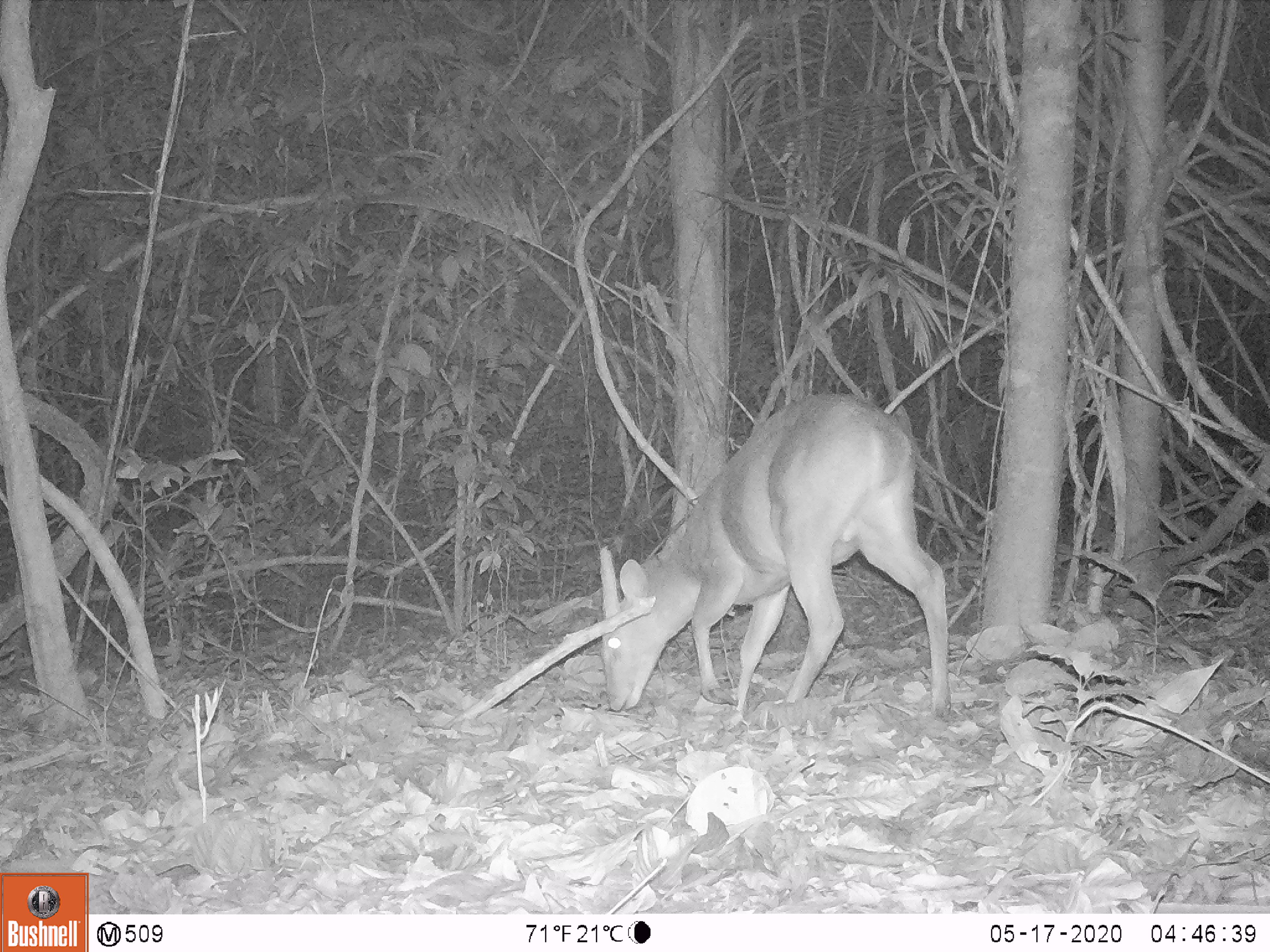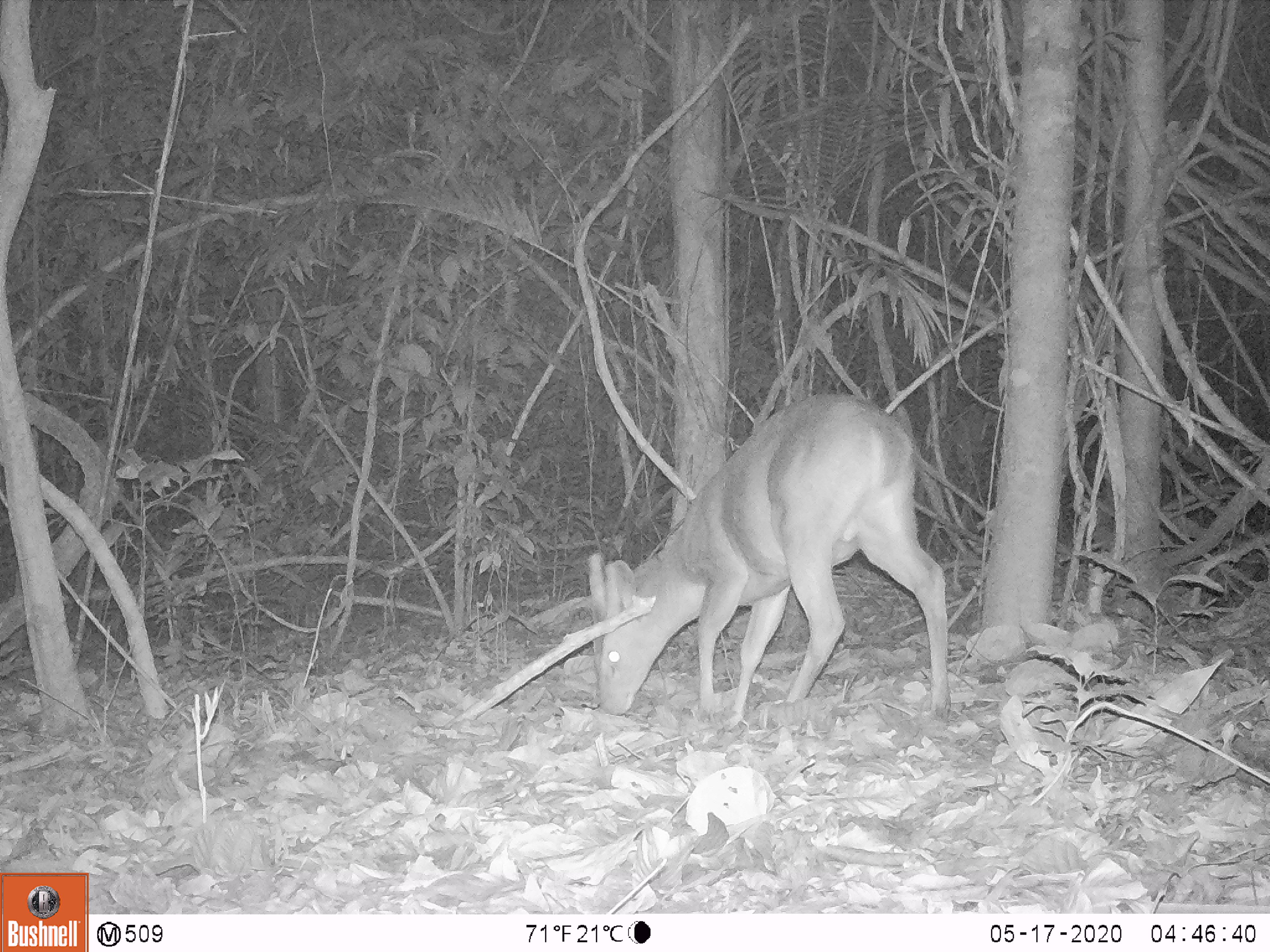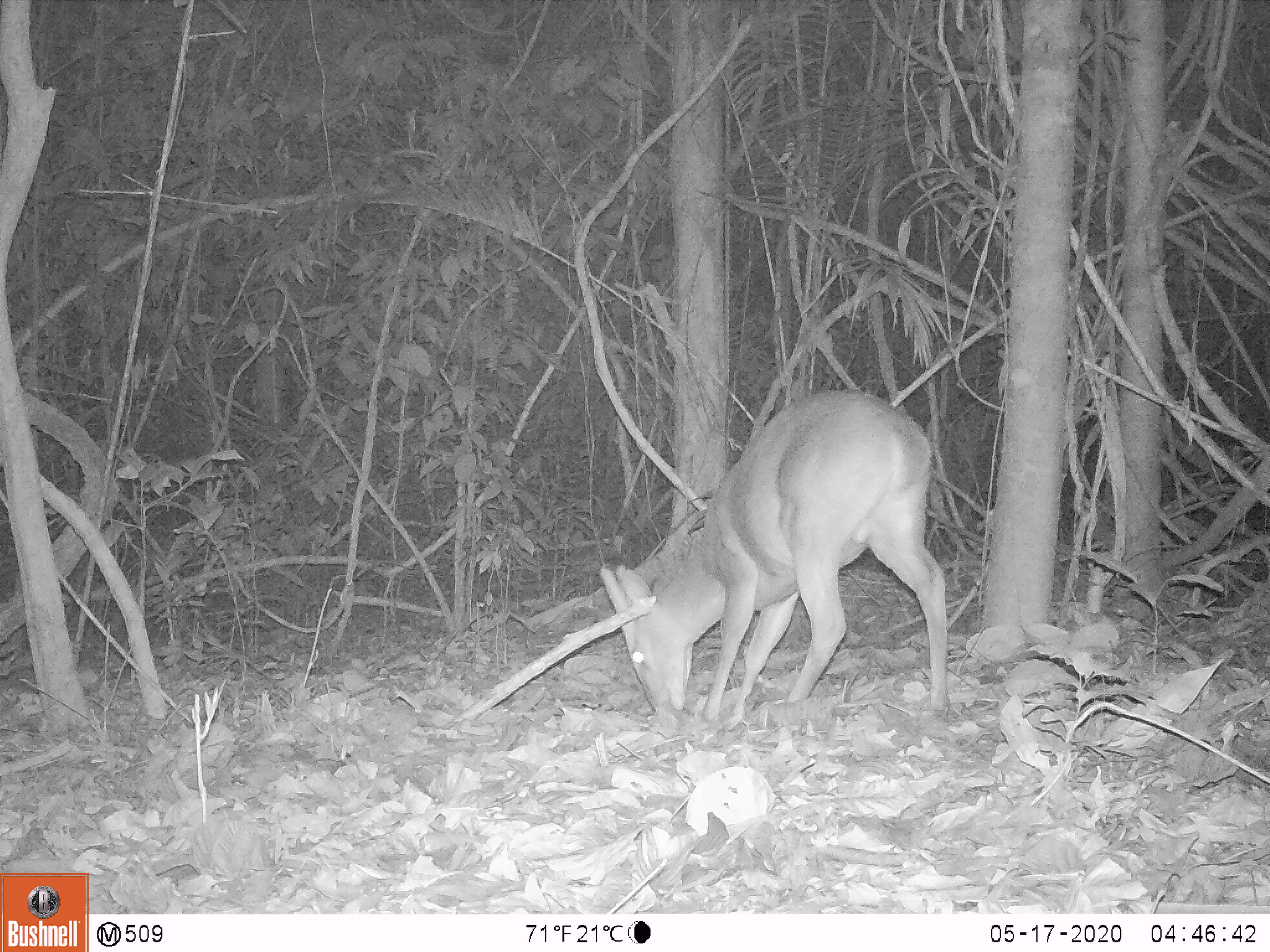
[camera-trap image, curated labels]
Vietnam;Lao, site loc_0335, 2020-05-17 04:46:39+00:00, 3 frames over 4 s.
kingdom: Animalia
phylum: Chordata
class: Mammalia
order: Artiodactyla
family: Cervidae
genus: Muntiacus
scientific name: Muntiacus vuquangensis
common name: large-antlered muntjac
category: large antlered muntjac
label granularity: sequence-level